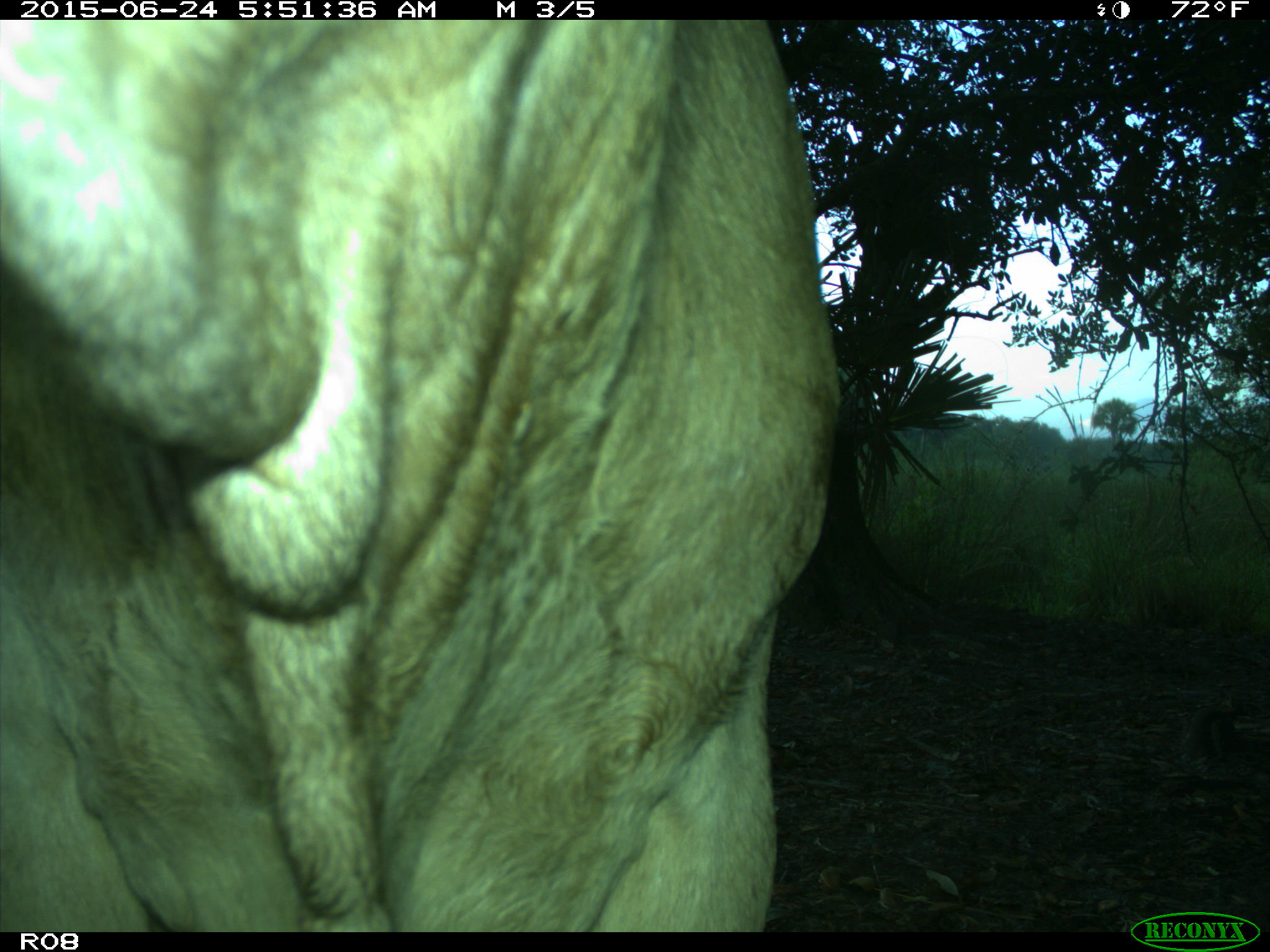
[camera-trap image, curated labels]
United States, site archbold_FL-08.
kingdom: Animalia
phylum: Chordata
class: Mammalia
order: Artiodactyla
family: Bovidae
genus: Bos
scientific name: Bos taurus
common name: domestic cow